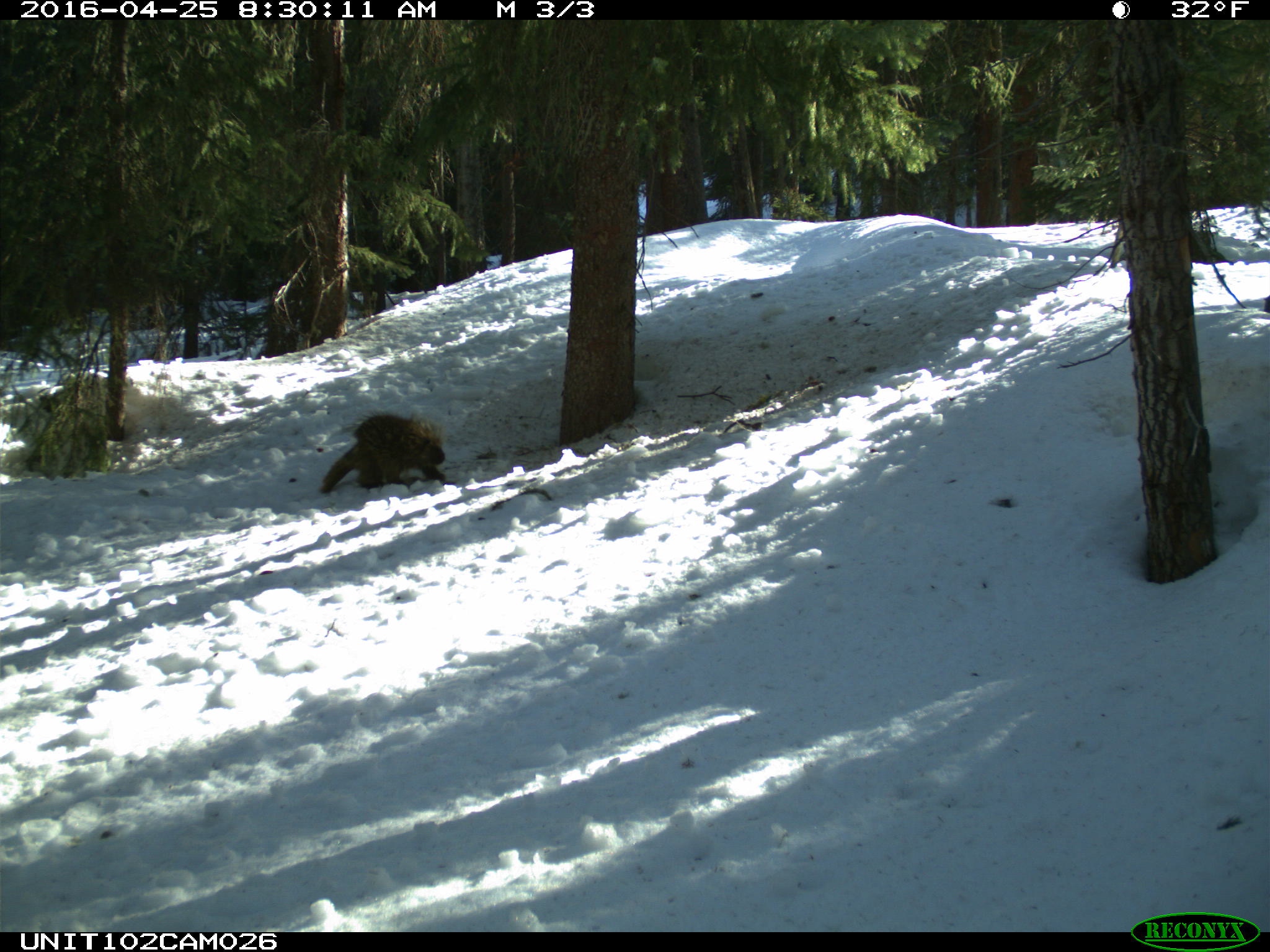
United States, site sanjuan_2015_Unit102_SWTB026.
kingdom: Animalia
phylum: Chordata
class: Mammalia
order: Rodentia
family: Erethizontidae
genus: Erethizon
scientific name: Erethizon dorsatum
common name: north american porcupine